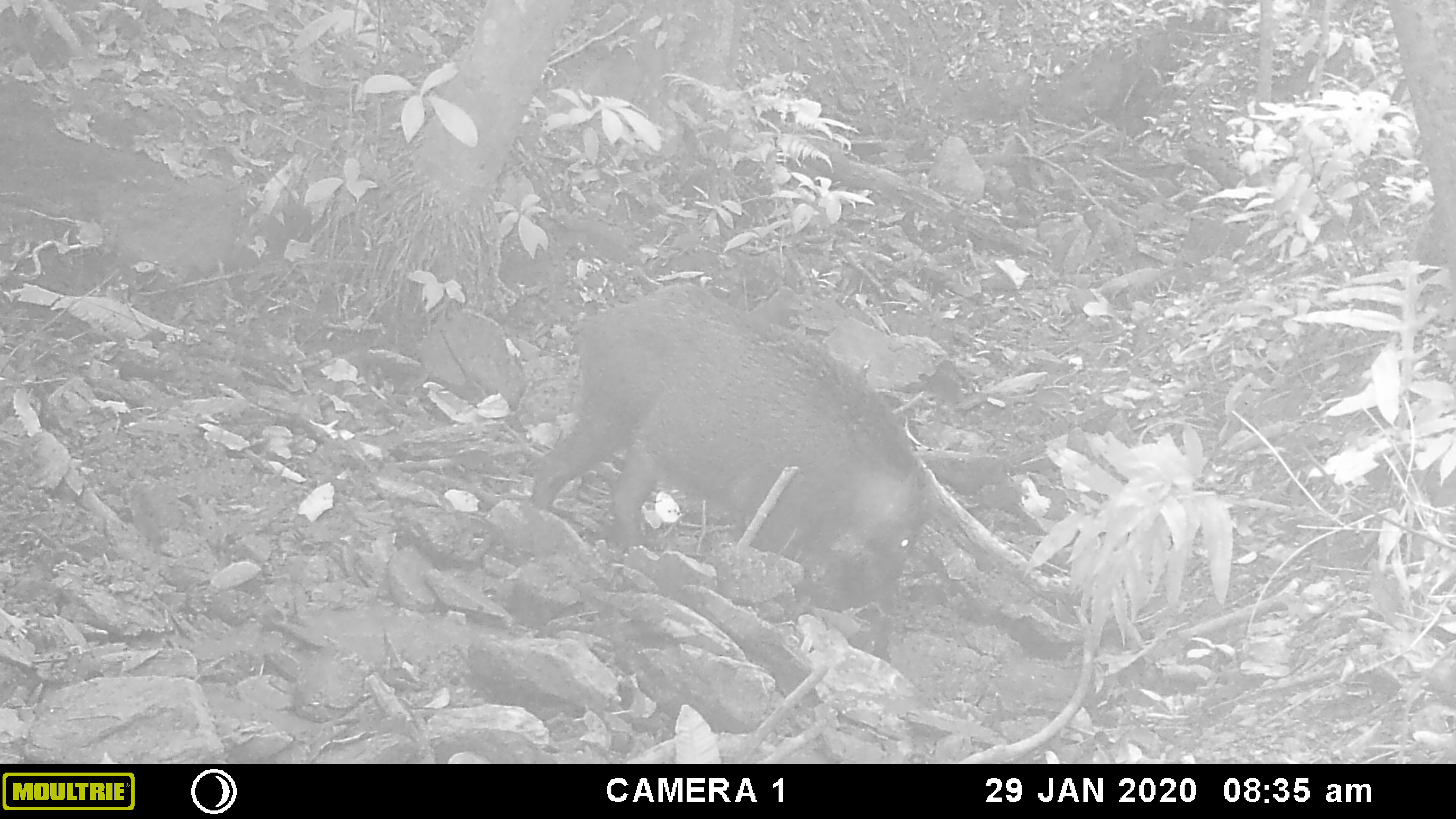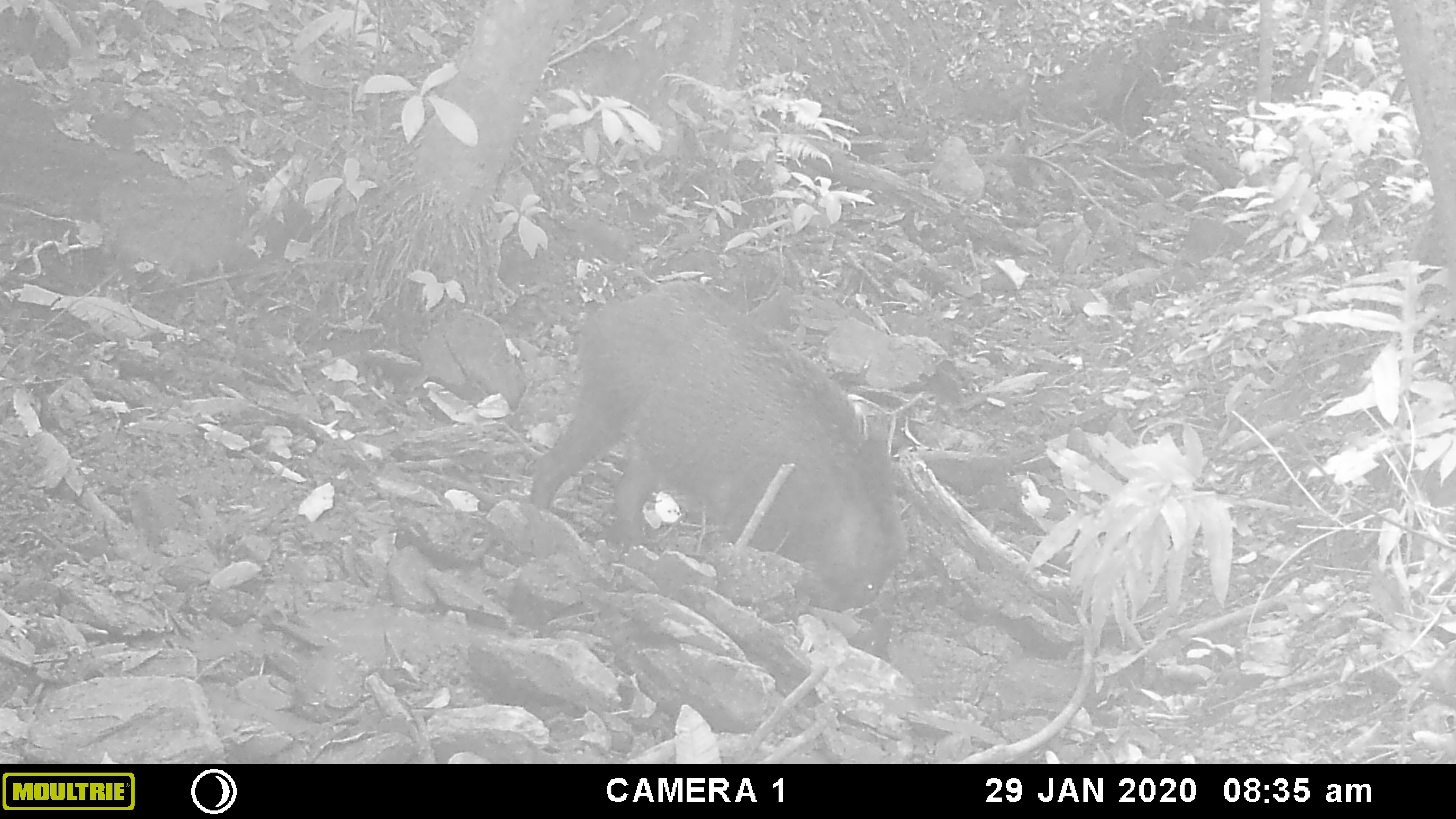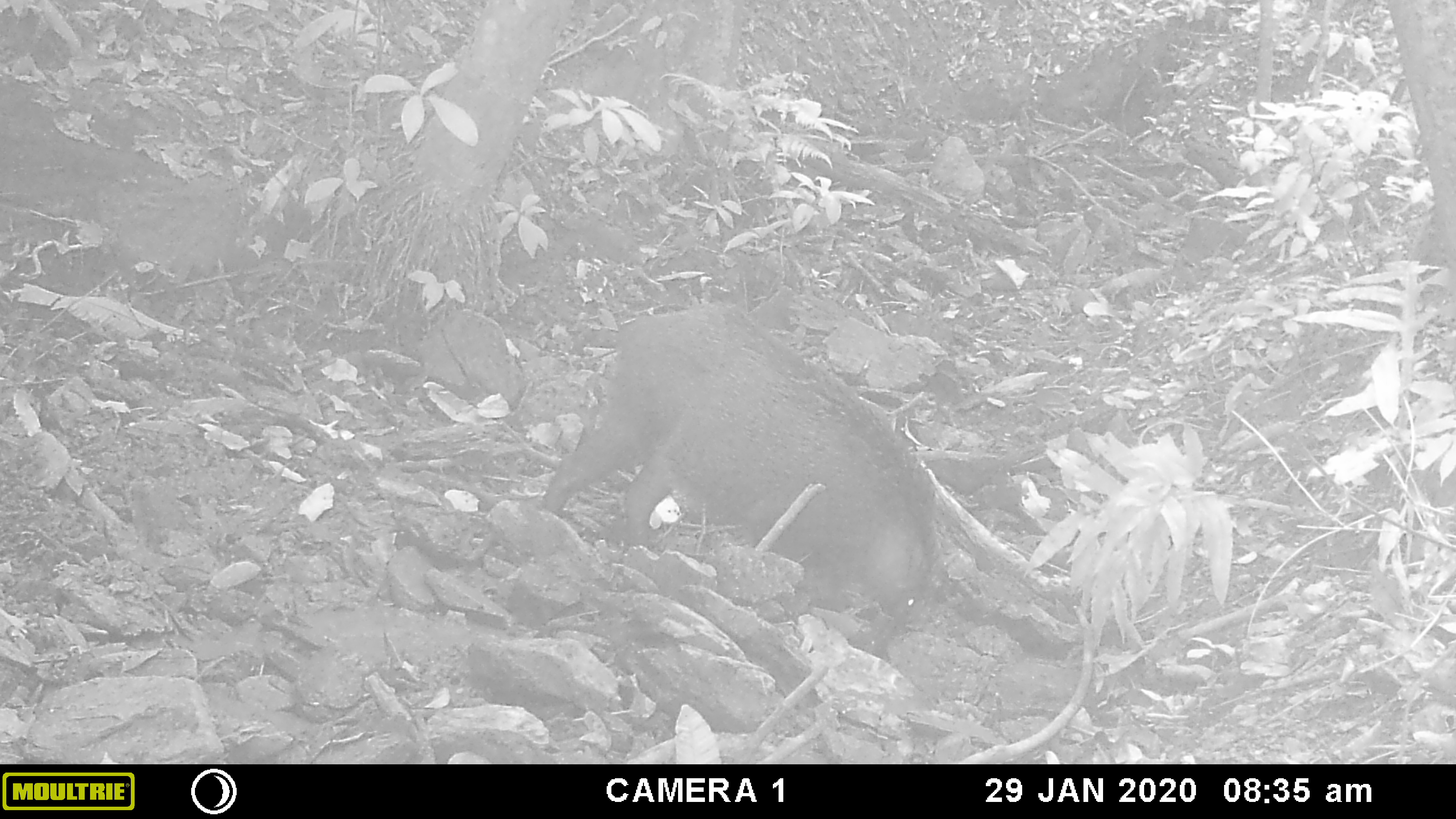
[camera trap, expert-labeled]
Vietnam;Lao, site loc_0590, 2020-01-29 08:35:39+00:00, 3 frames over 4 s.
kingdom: Animalia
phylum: Chordata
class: Mammalia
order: Artiodactyla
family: Suidae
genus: Sus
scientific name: Sus scrofa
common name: eurasian wild pig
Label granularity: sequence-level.